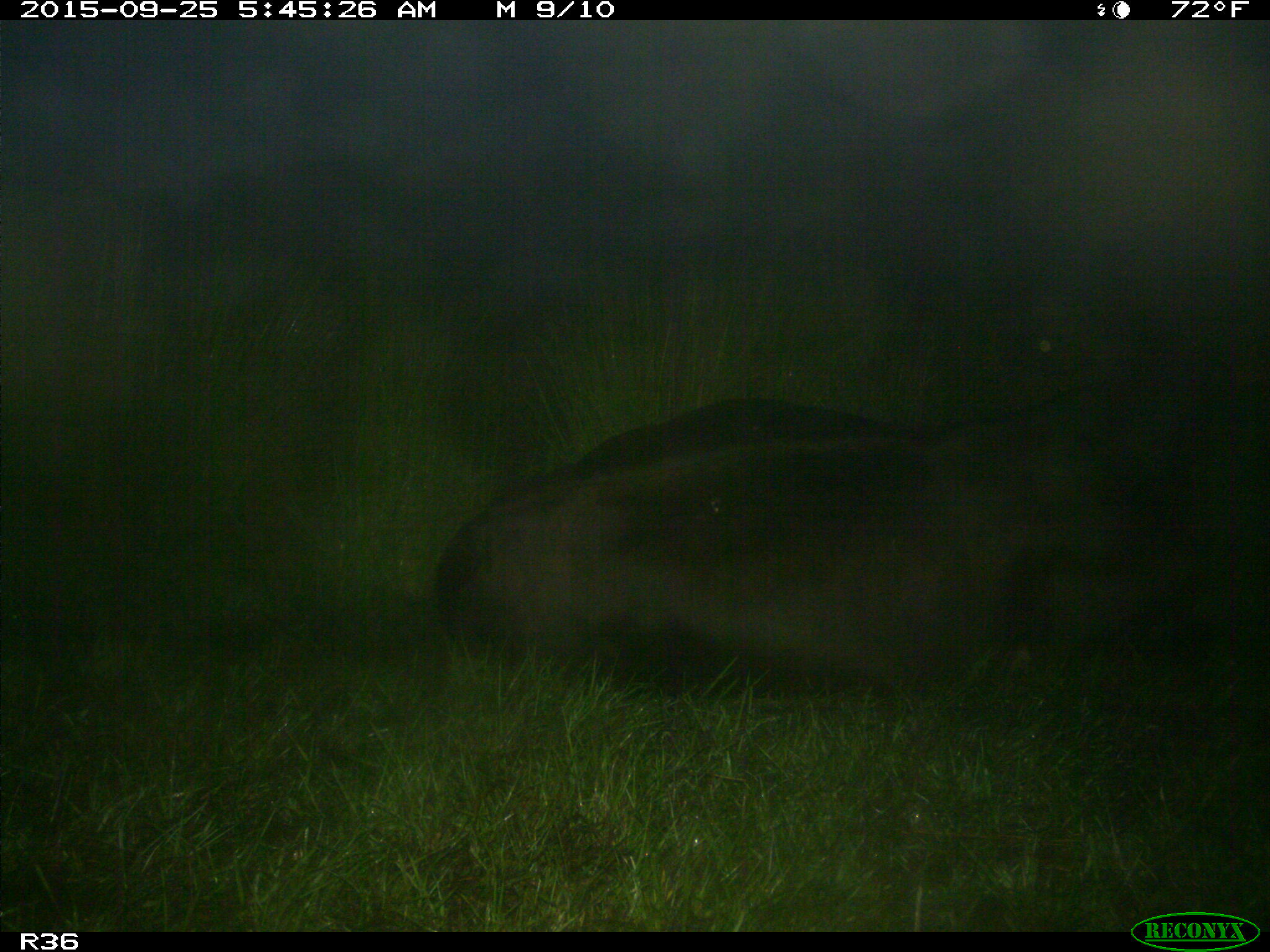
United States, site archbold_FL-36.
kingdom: Animalia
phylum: Chordata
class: Mammalia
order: Artiodactyla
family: Bovidae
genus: Bos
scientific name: Bos taurus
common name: domestic cow